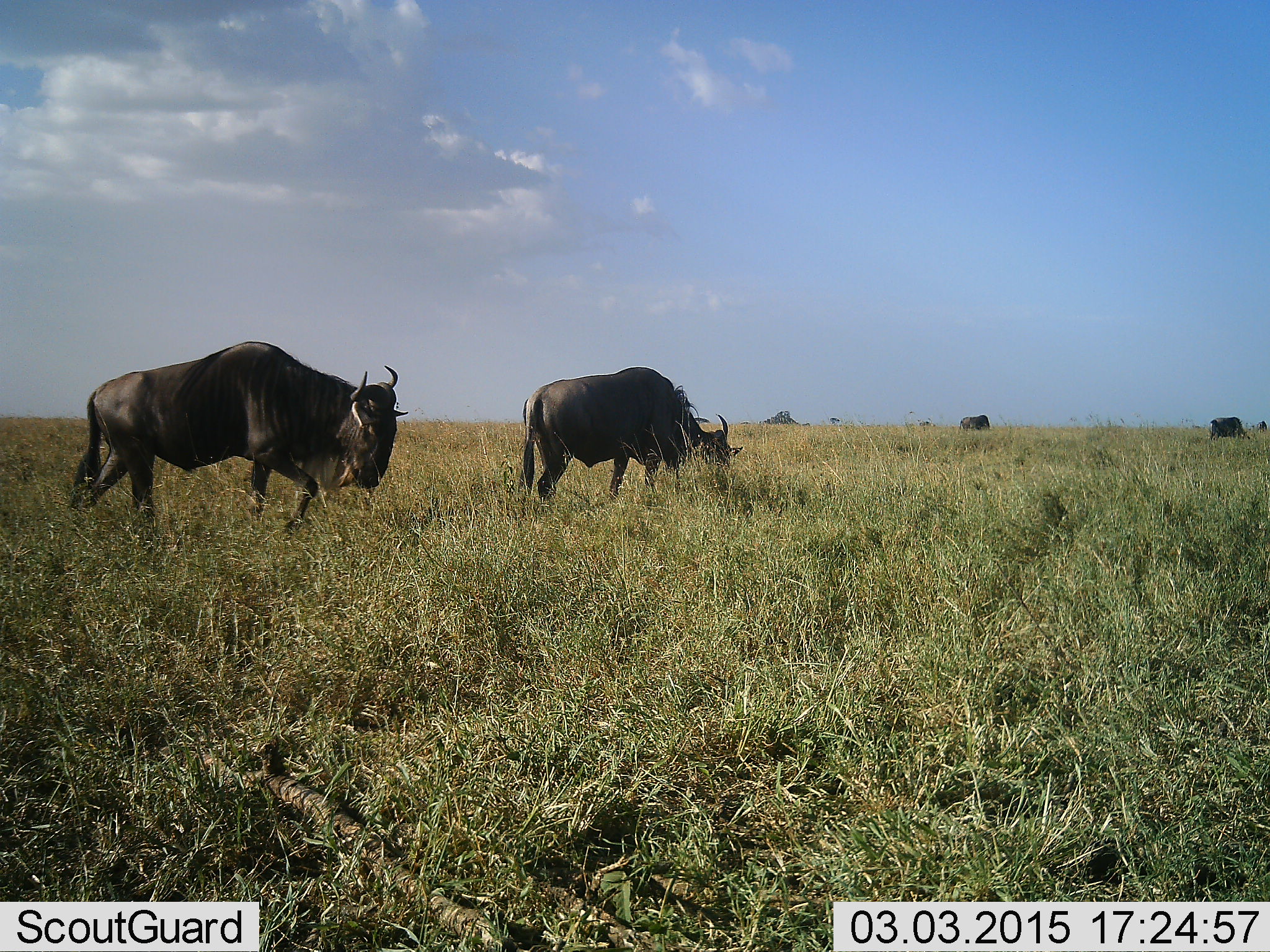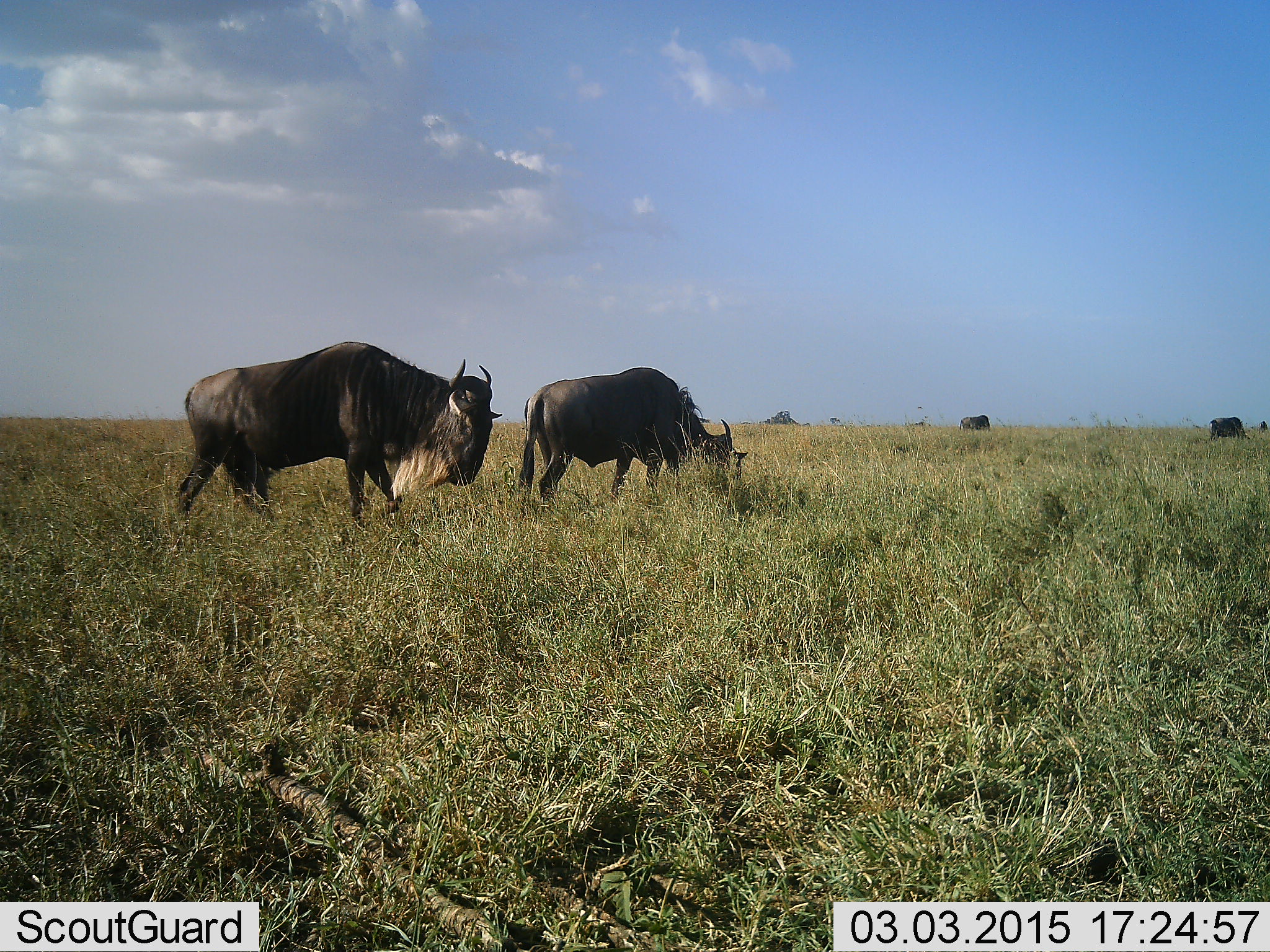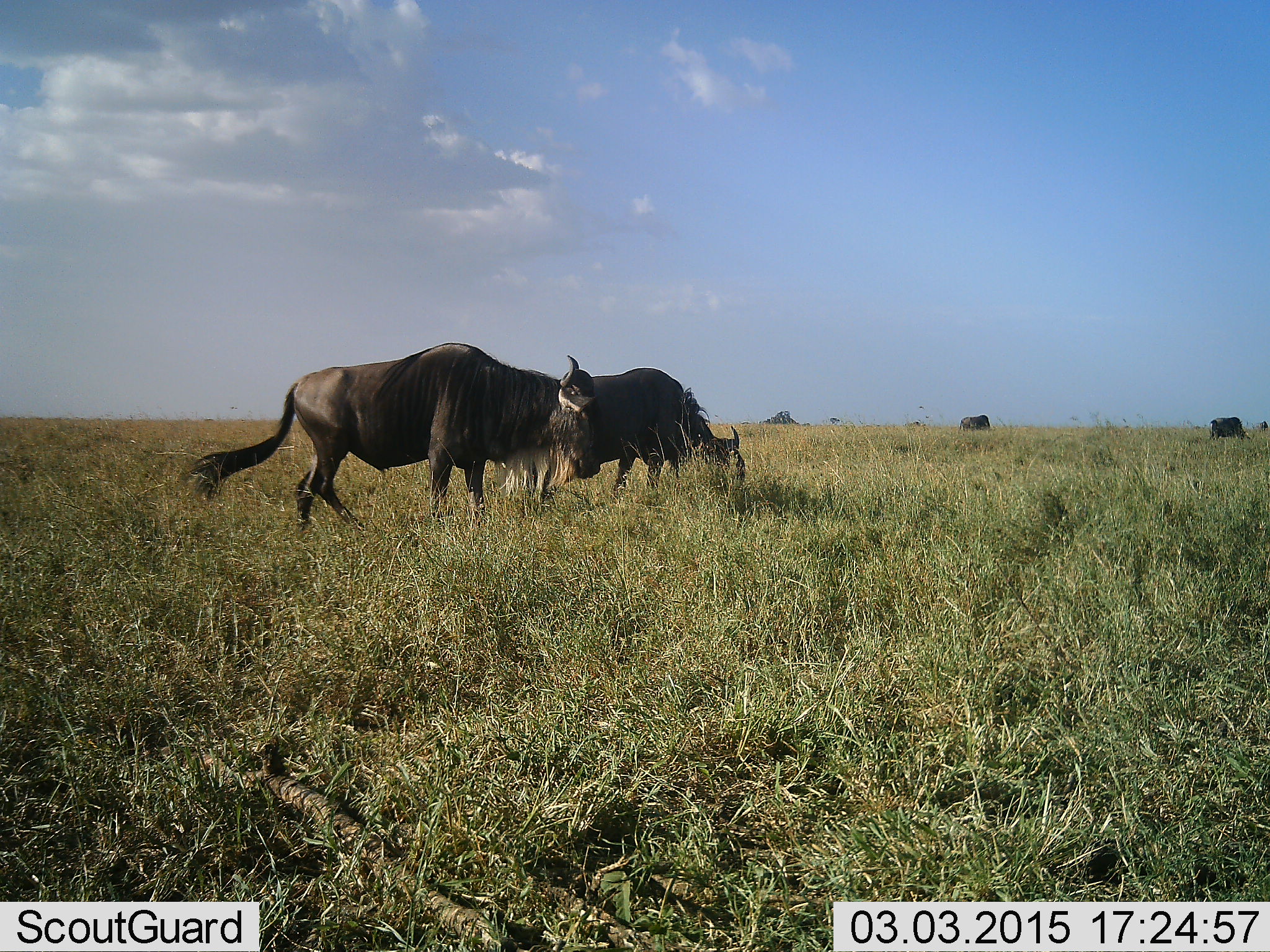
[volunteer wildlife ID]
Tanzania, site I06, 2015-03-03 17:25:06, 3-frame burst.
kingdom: Animalia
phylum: Chordata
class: Mammalia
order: Artiodactyla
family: Bovidae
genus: Connochaetes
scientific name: Connochaetes taurinus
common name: blue wildebeest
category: wildebeest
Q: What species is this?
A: Wildebeest (blue wildebeest) (Connochaetes taurinus).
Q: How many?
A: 4.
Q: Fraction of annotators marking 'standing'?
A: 30%.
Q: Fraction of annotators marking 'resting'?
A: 0%.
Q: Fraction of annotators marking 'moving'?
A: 60%.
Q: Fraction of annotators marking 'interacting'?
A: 10%.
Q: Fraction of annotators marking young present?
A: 0%.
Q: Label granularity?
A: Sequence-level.